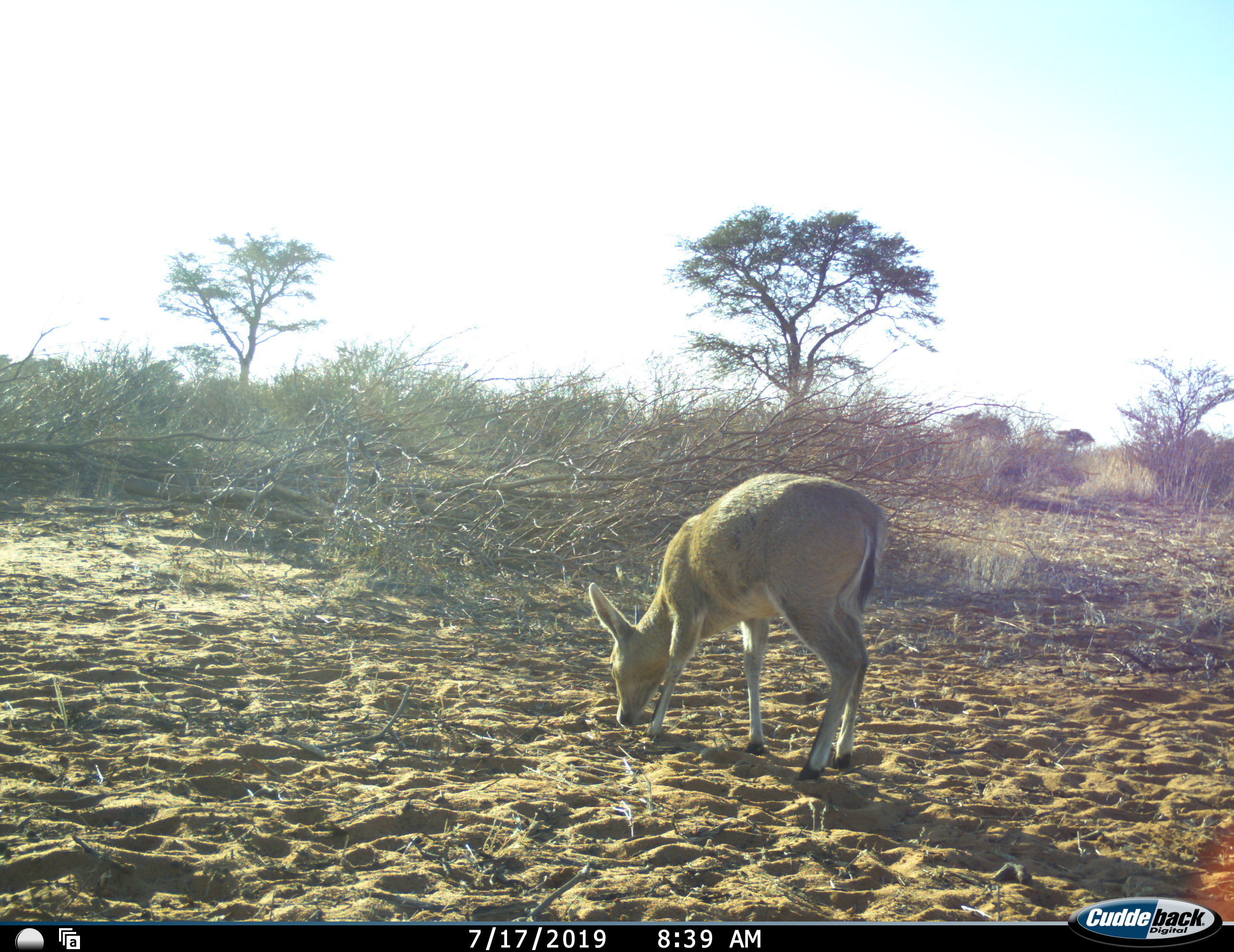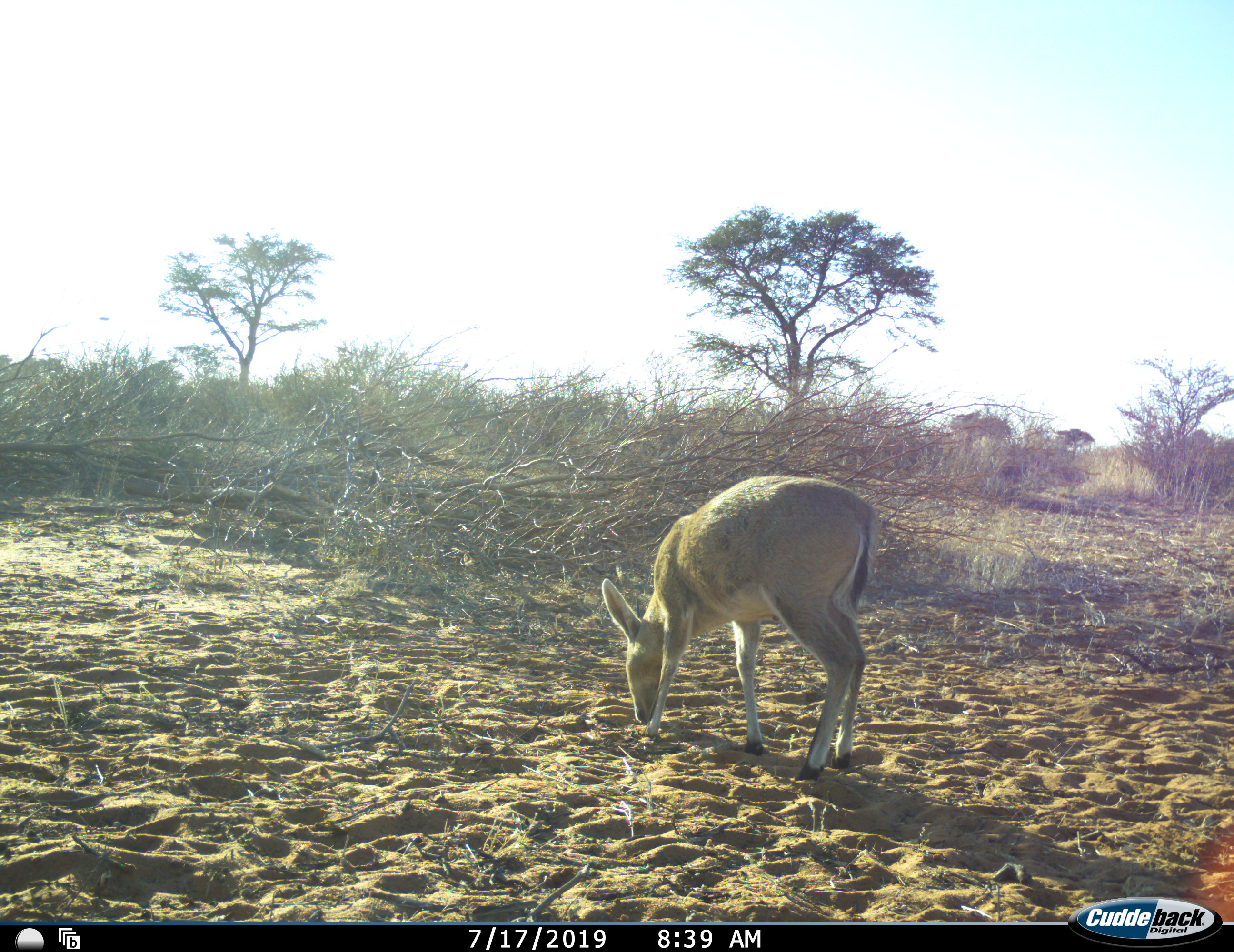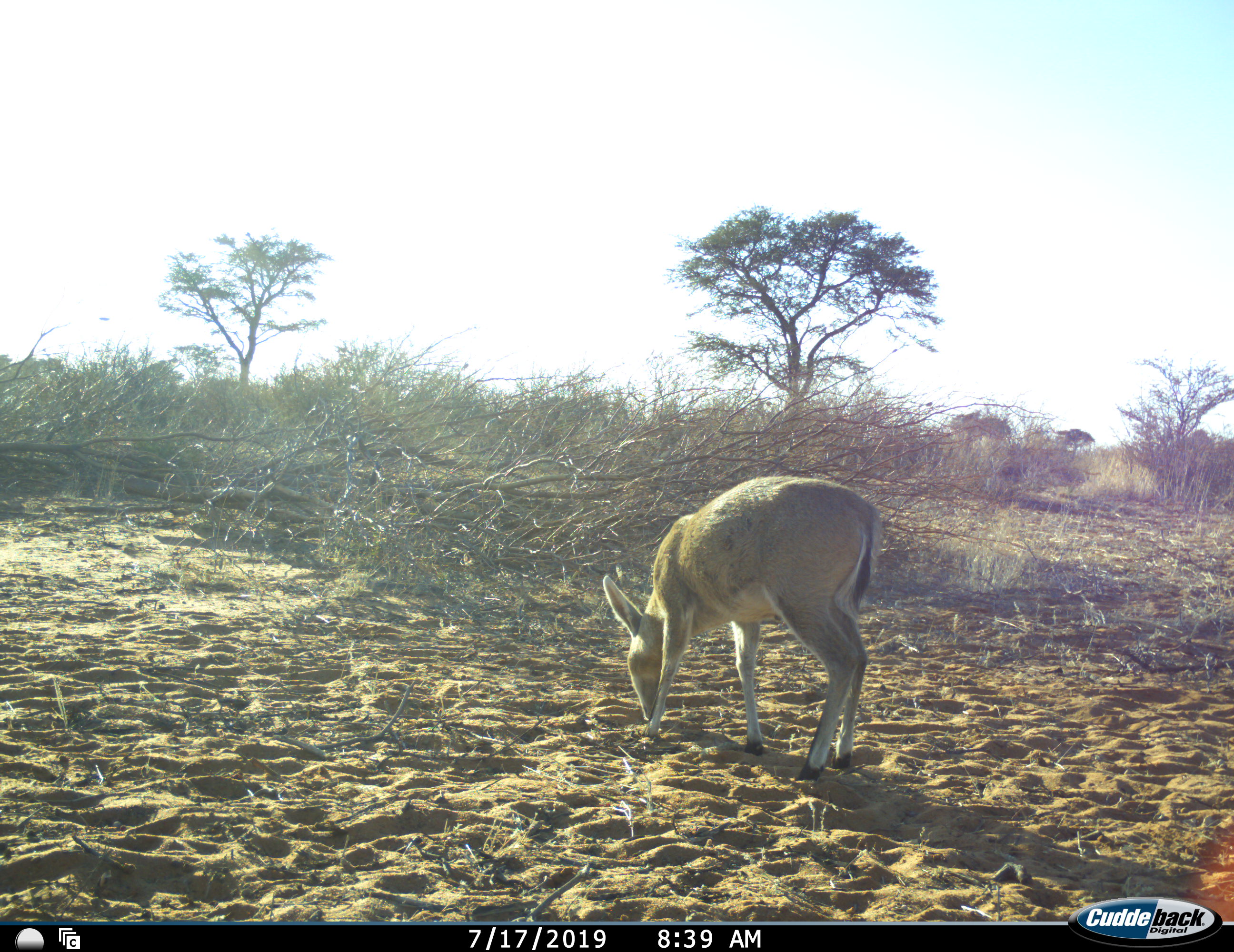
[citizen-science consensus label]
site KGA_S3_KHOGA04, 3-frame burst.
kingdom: Animalia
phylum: Chordata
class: Mammalia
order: Artiodactyla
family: Bovidae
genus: Sylvicapra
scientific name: Sylvicapra grimmia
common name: common duiker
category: duikercommongrey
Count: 1.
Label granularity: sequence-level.